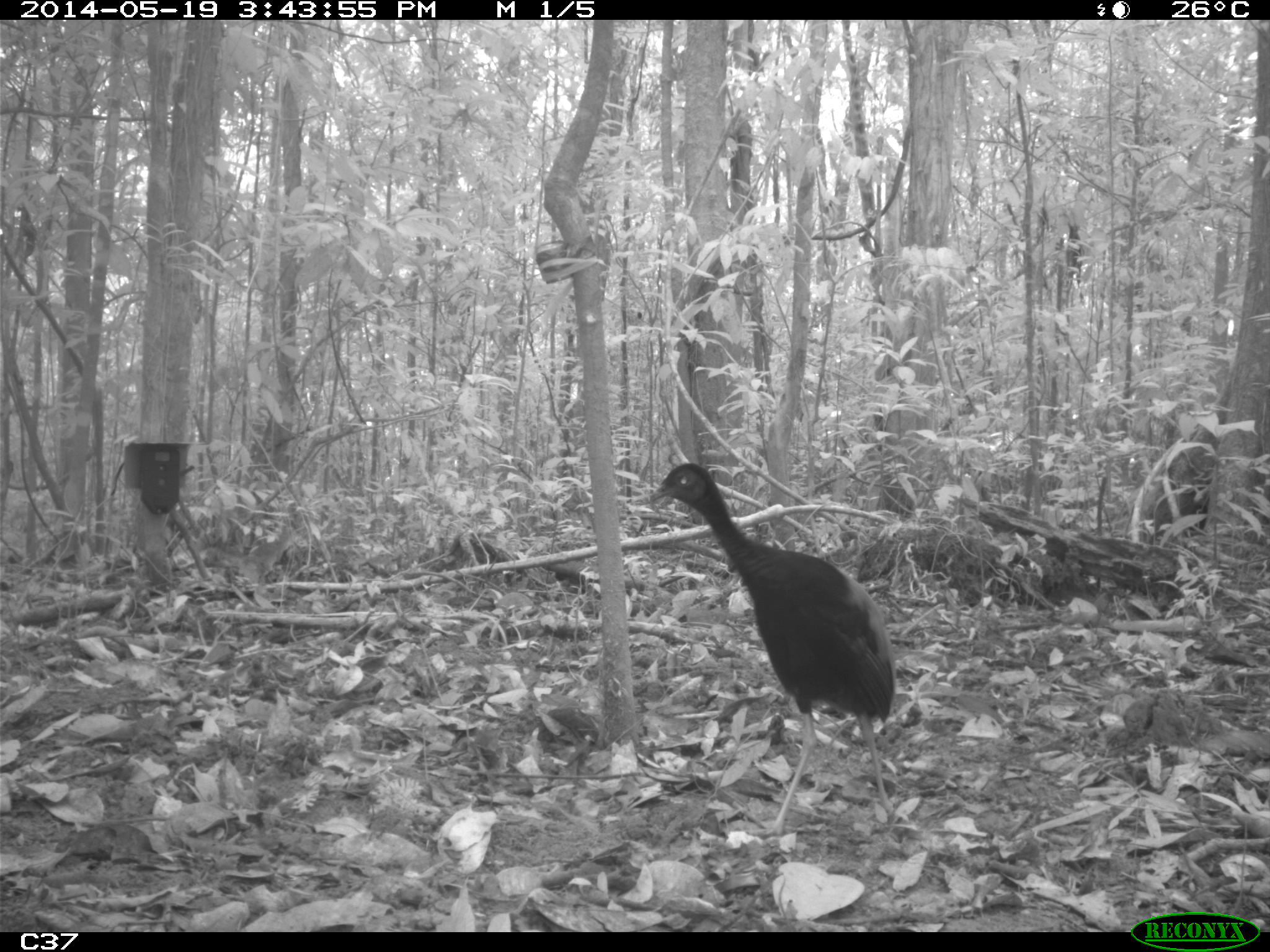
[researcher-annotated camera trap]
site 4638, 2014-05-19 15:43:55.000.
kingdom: Animalia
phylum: Chordata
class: Aves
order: Gruiformes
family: Psophiidae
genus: Psophia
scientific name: Psophia crepitans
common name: gray-winged trumpeter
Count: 1.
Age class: adult.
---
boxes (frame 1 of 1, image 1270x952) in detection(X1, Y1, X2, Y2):
psophia crepitans: detection(647, 462, 897, 838)